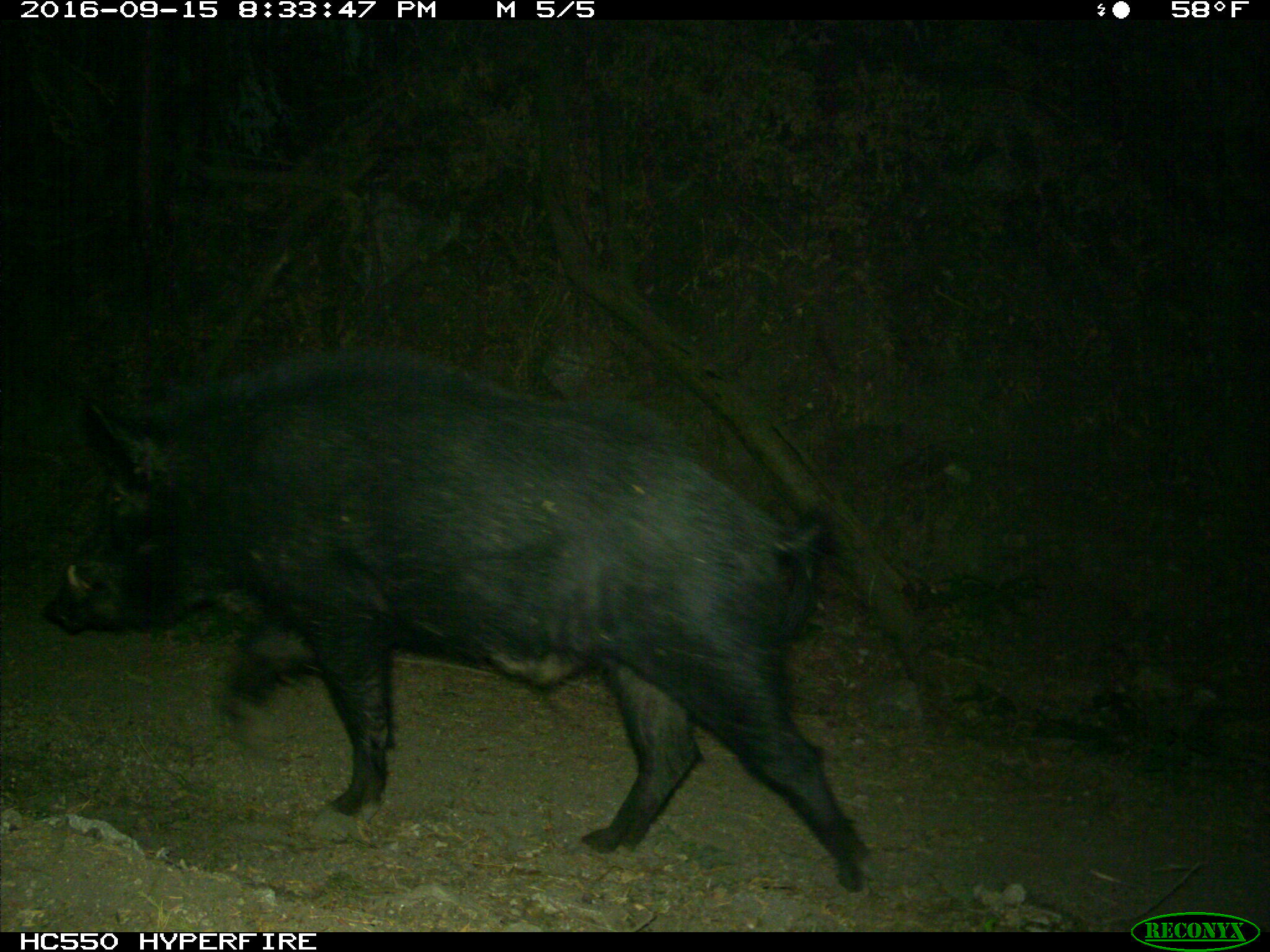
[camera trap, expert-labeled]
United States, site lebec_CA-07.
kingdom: Animalia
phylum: Chordata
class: Mammalia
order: Artiodactyla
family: Suidae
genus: Sus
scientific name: Sus scrofa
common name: wild boar